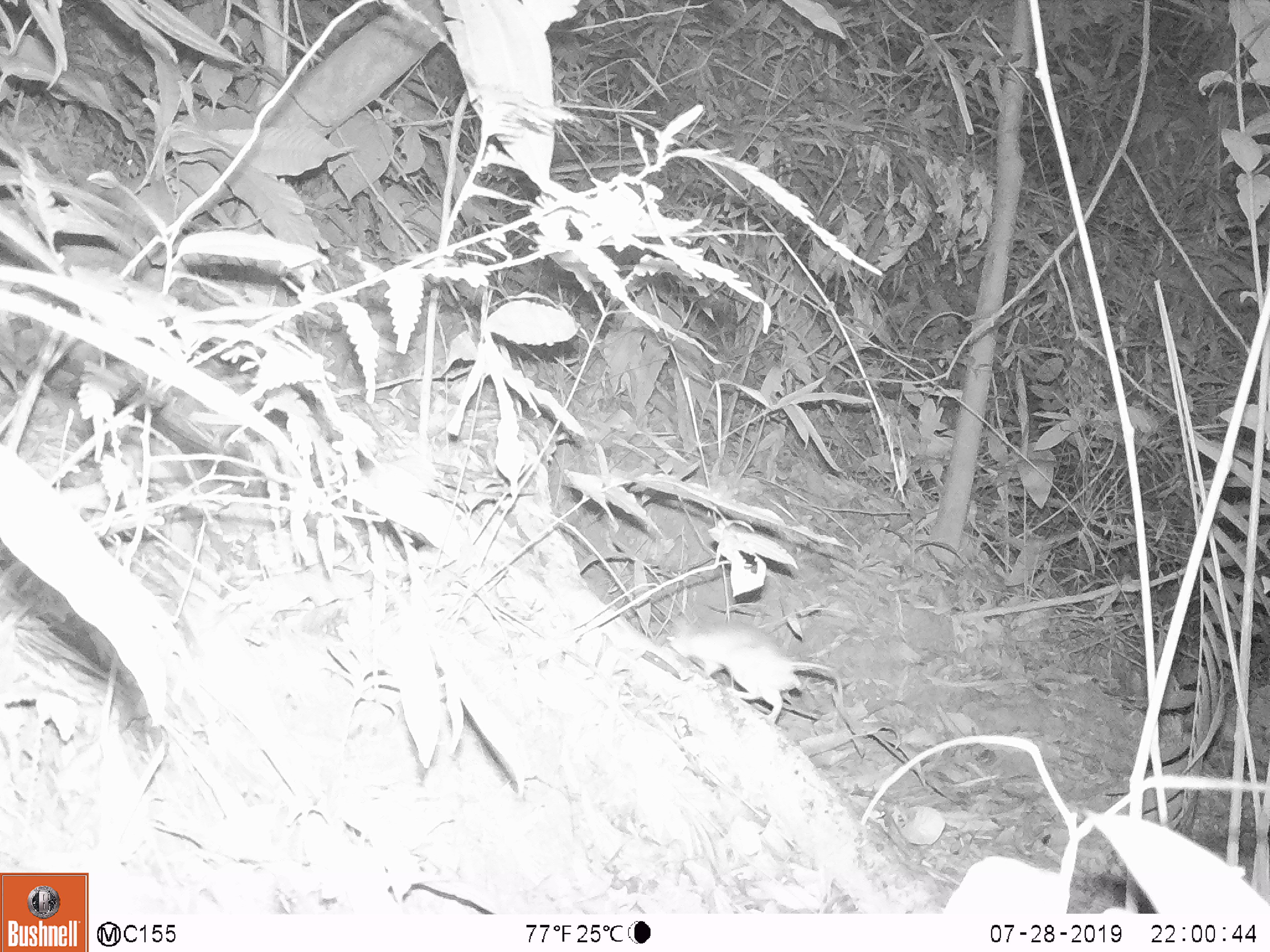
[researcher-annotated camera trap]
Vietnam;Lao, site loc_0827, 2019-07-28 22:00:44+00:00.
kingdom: Animalia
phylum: Chordata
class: Mammalia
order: Rodentia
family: Muridae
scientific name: Muridae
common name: old-world mice and rats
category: unidentified murid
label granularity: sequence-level